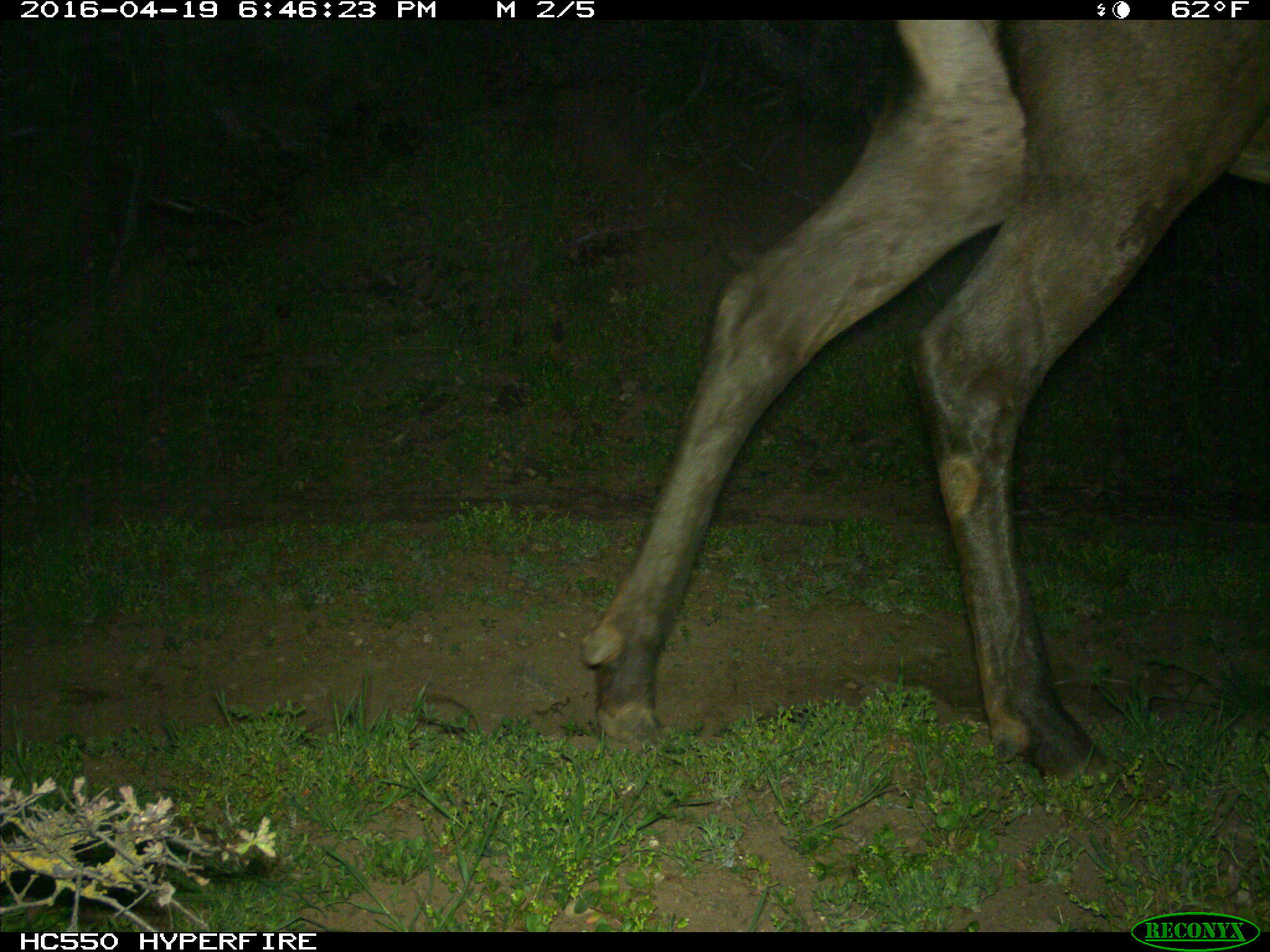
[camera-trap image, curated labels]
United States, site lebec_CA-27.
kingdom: Animalia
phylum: Chordata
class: Mammalia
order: Artiodactyla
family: Cervidae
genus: Cervus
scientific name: Cervus canadensis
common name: elk